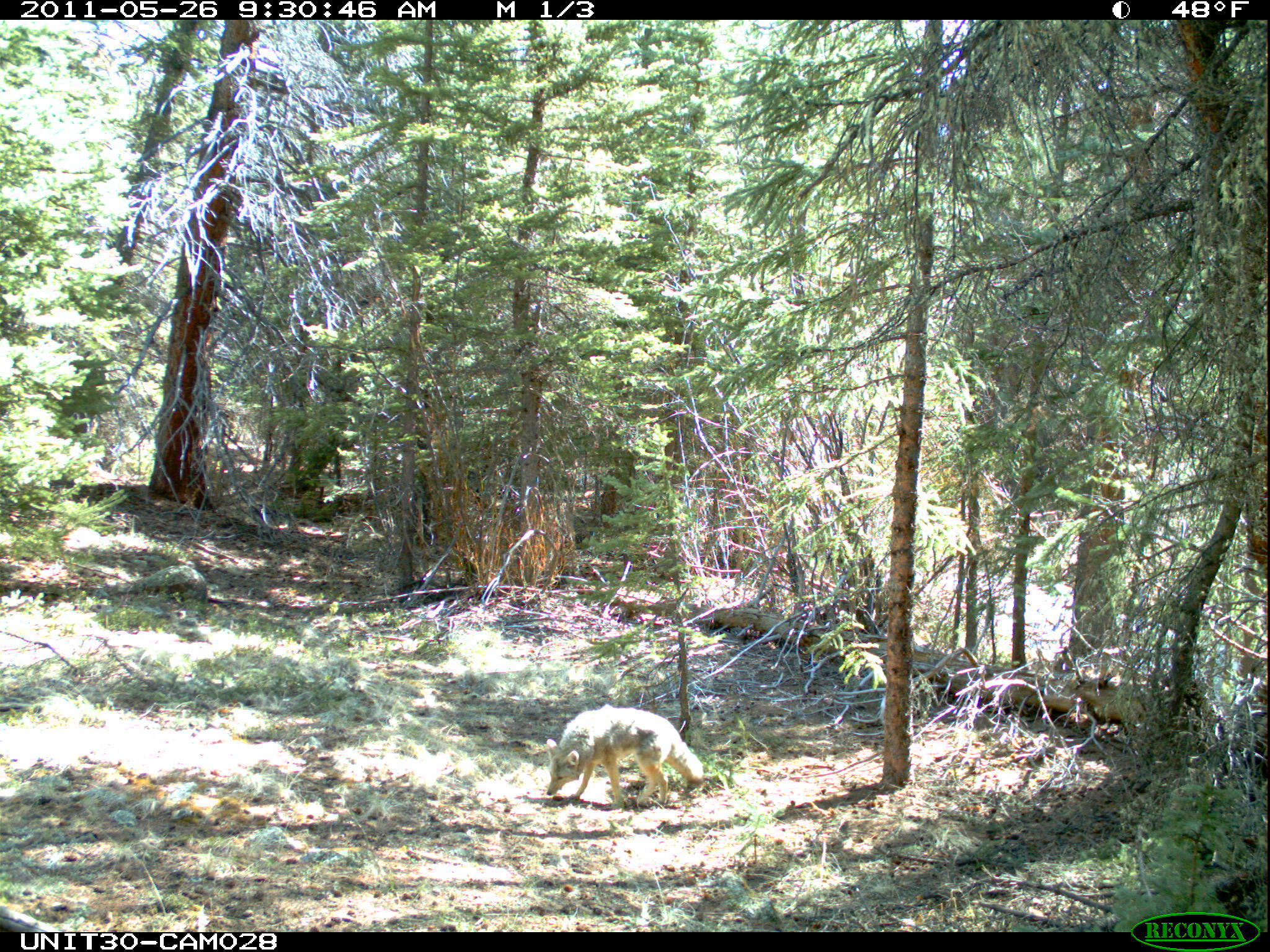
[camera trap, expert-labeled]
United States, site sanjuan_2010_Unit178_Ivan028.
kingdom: Animalia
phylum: Chordata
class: Mammalia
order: Carnivora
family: Canidae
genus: Canis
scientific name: Canis latrans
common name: coyote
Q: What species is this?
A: Canis latrans (coyote).